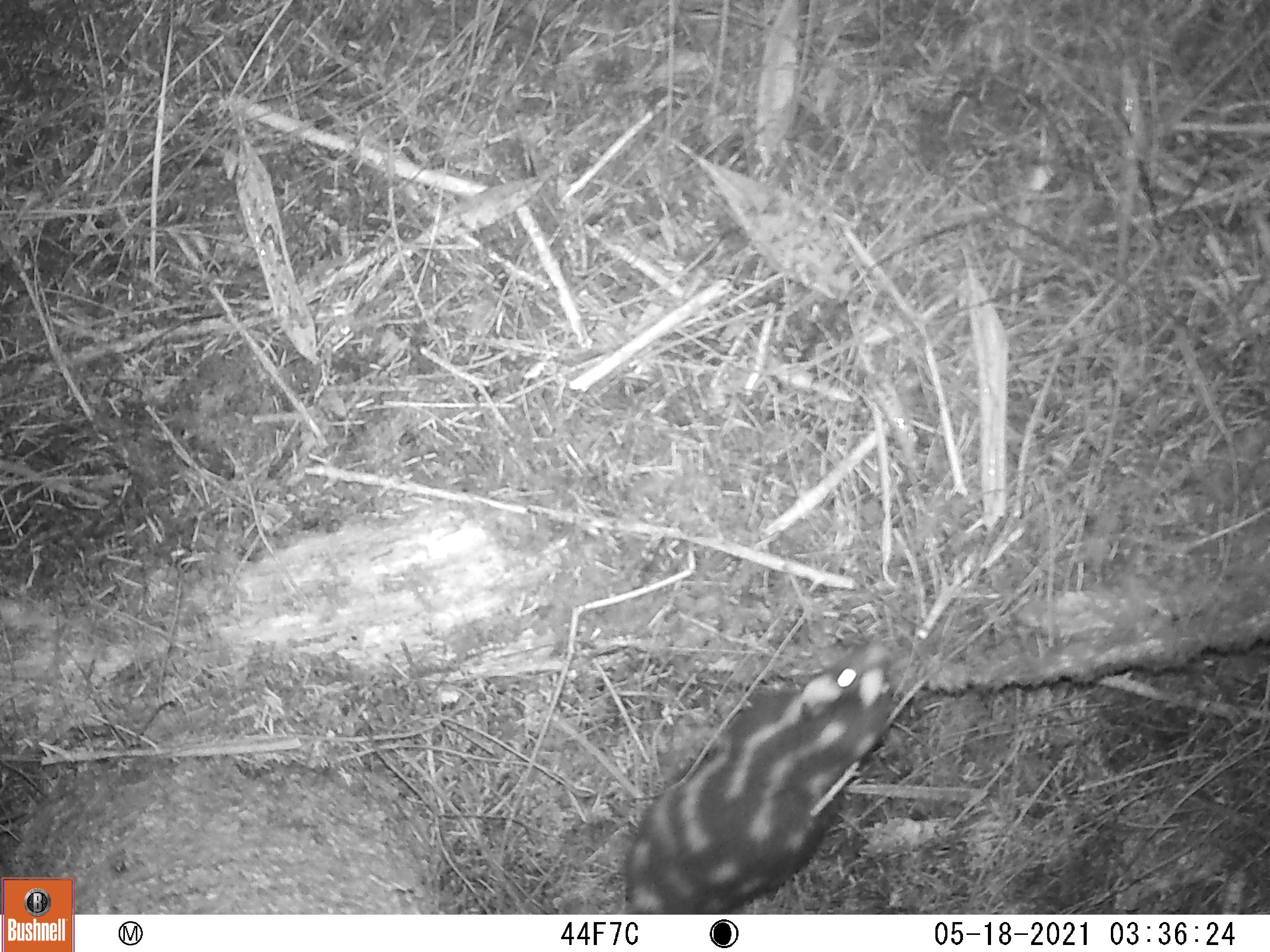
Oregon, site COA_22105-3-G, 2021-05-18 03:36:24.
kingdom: Animalia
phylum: Chordata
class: Mammalia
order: Carnivora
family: Mephitidae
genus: Spilogale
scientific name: Spilogale gracilis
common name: western spotted skunk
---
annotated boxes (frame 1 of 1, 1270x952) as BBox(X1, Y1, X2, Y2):
western spotted skunk: BBox(591, 623, 952, 914)